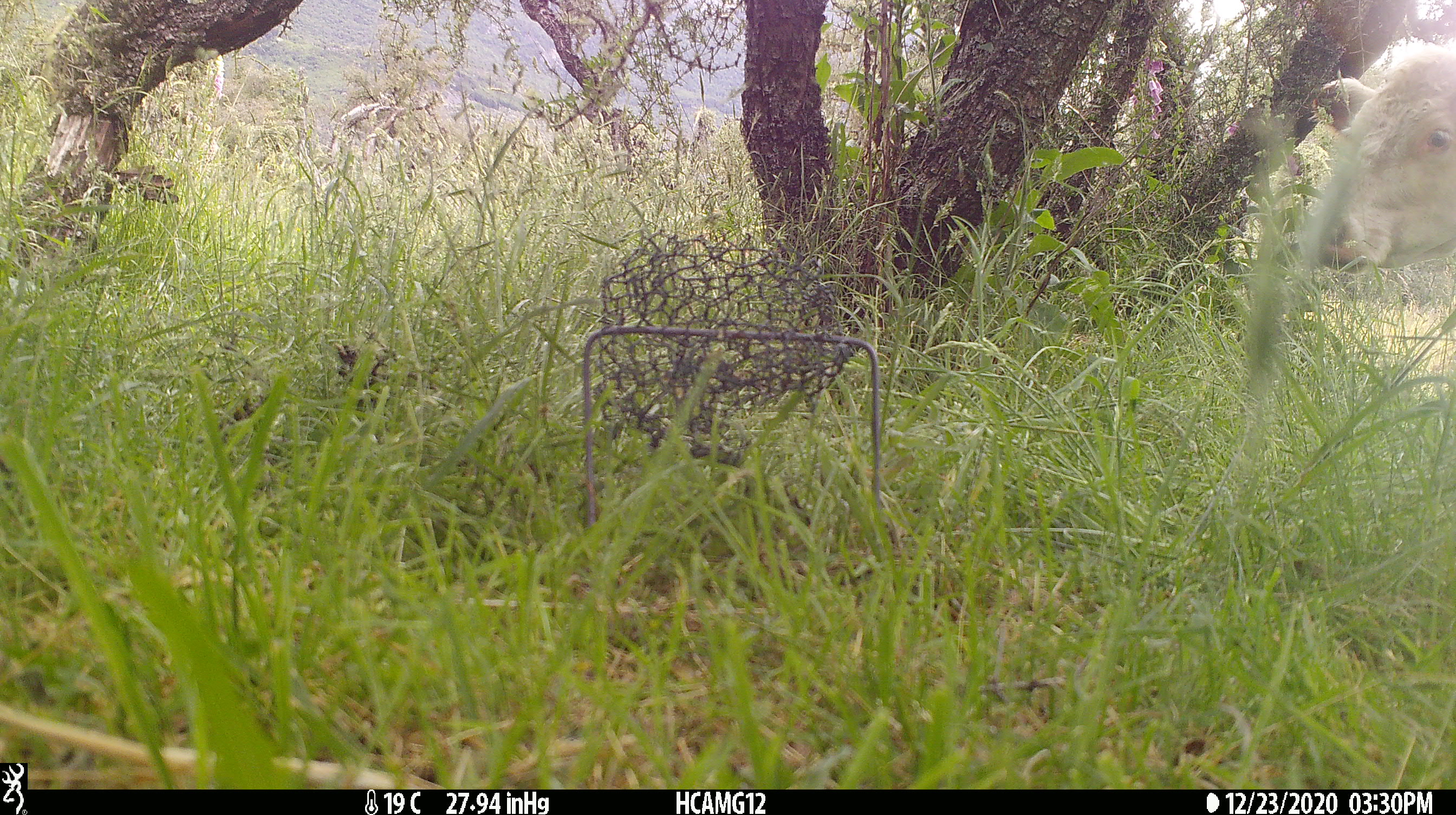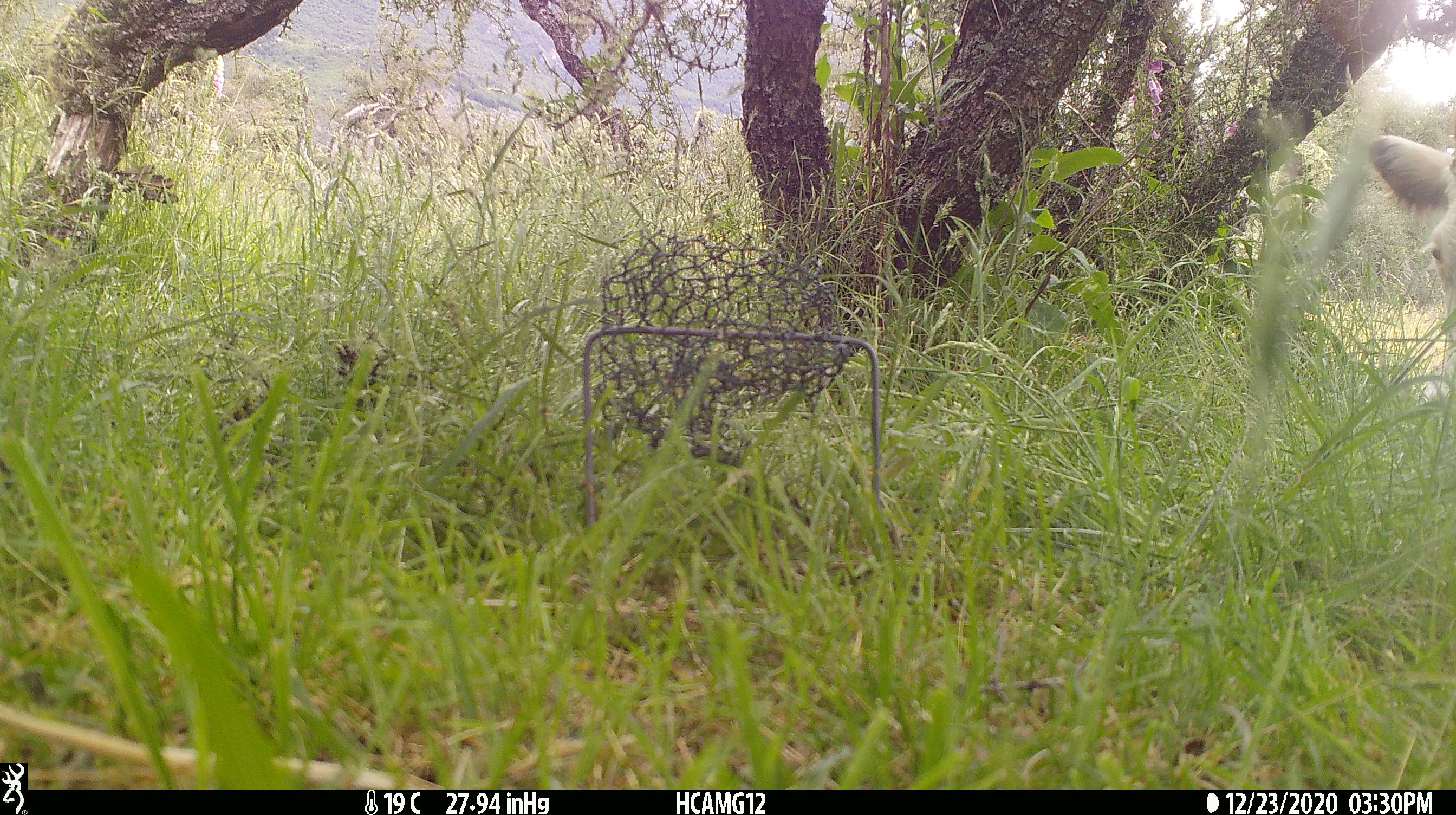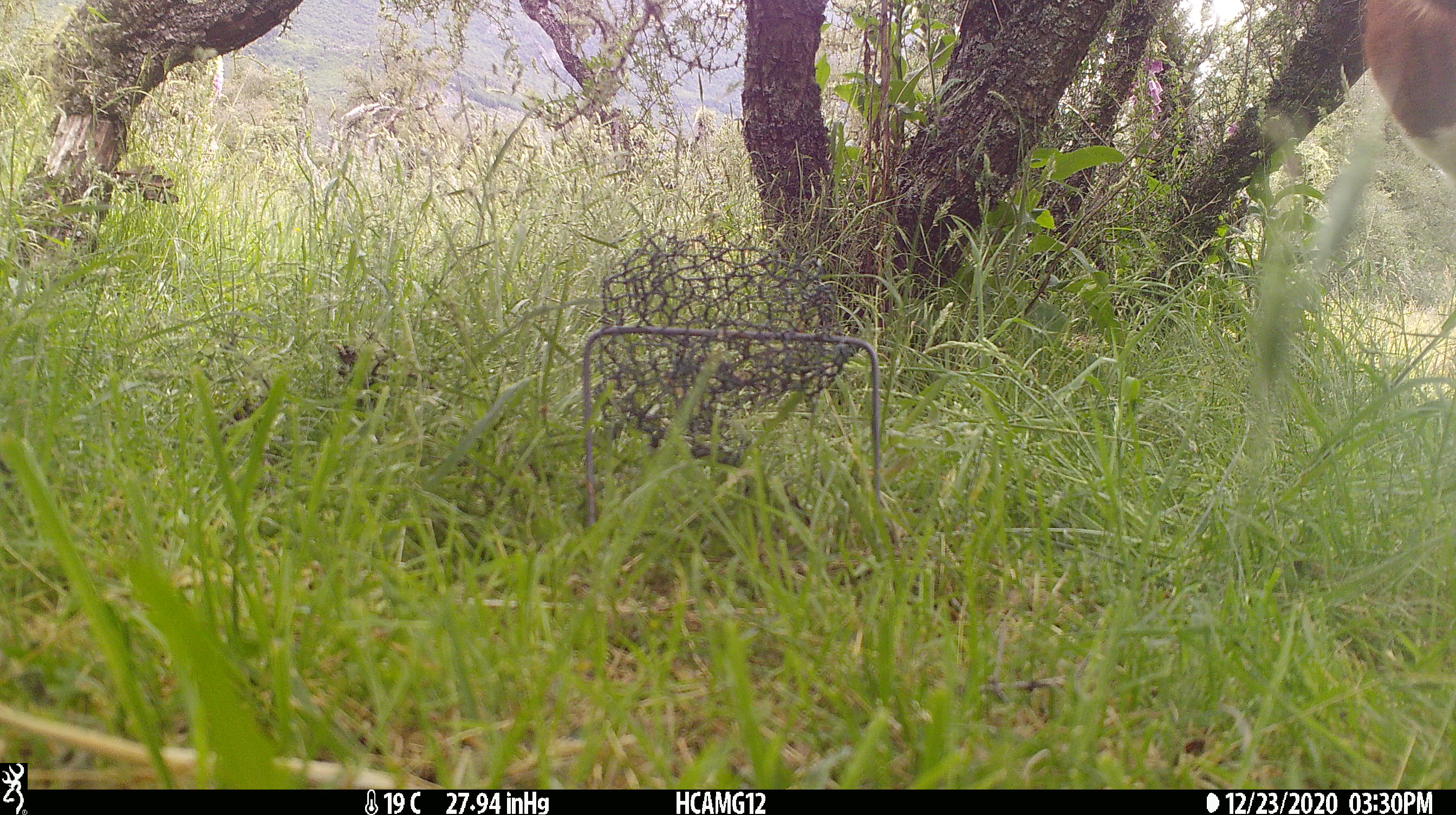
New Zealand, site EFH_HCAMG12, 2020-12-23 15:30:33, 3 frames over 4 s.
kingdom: Animalia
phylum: Chordata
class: Mammalia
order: Artiodactyla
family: Bovidae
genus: Bos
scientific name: Bos taurus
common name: domestic cow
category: cow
Cow (domestic cow) (Bos taurus).